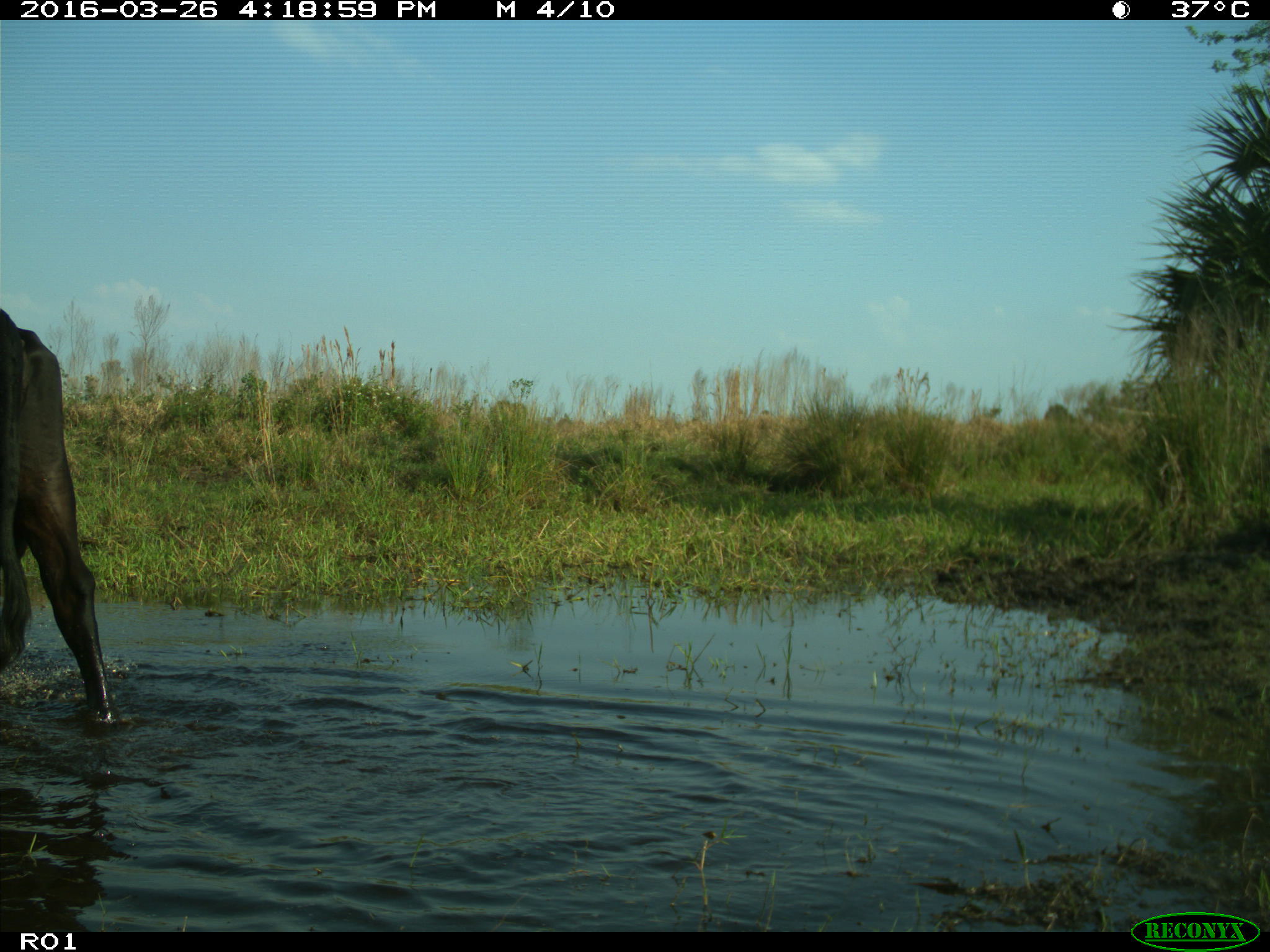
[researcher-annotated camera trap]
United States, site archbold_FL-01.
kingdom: Animalia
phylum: Chordata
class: Mammalia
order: Artiodactyla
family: Bovidae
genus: Bos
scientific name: Bos taurus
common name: domestic cow